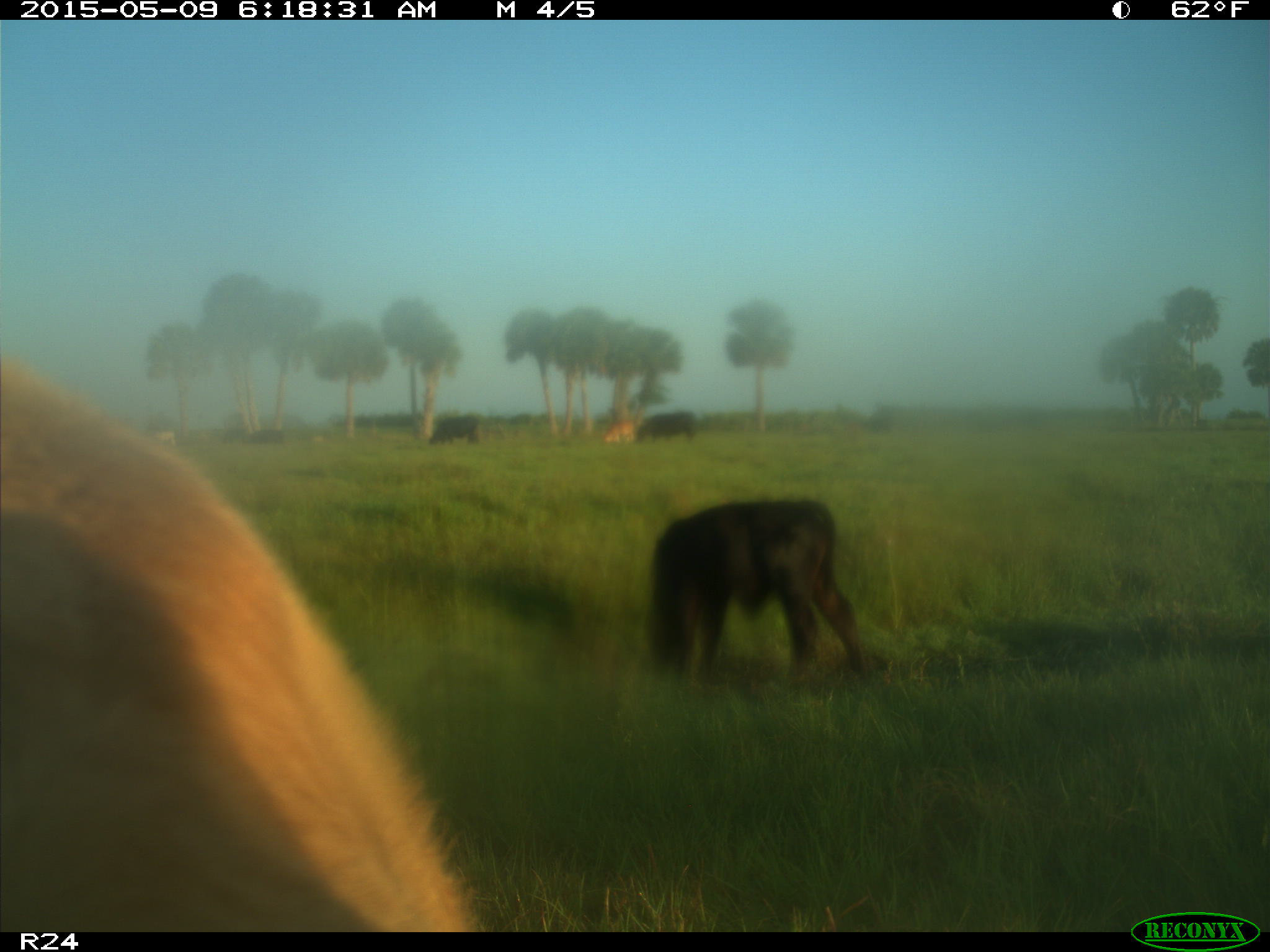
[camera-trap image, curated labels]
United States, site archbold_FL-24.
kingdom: Animalia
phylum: Chordata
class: Mammalia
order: Artiodactyla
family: Bovidae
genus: Bos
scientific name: Bos taurus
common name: domestic cow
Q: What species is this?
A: Bos taurus (domestic cow).